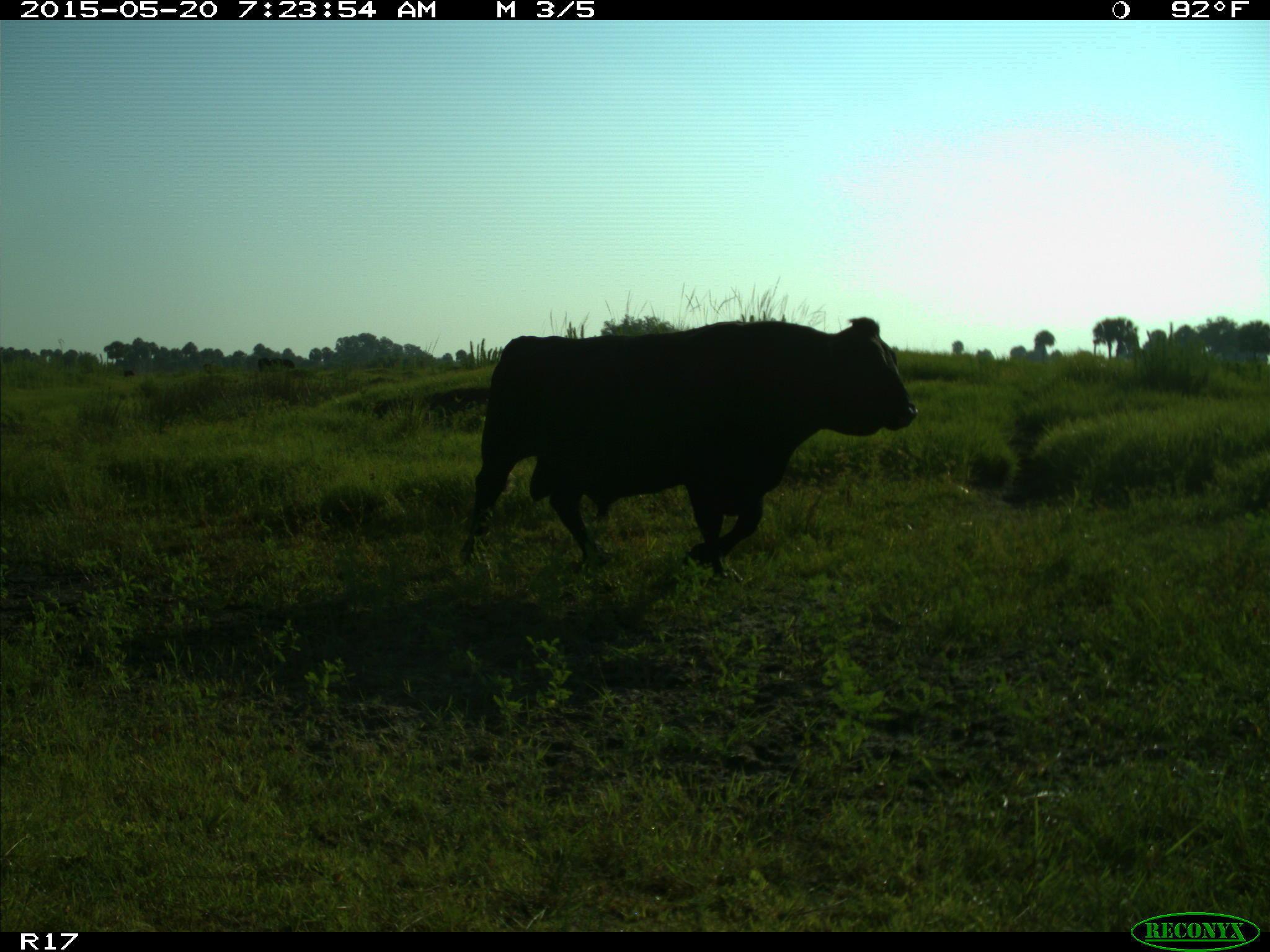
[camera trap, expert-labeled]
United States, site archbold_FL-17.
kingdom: Animalia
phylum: Chordata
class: Mammalia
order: Artiodactyla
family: Bovidae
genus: Bos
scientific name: Bos taurus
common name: domestic cow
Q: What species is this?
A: Bos taurus (domestic cow).